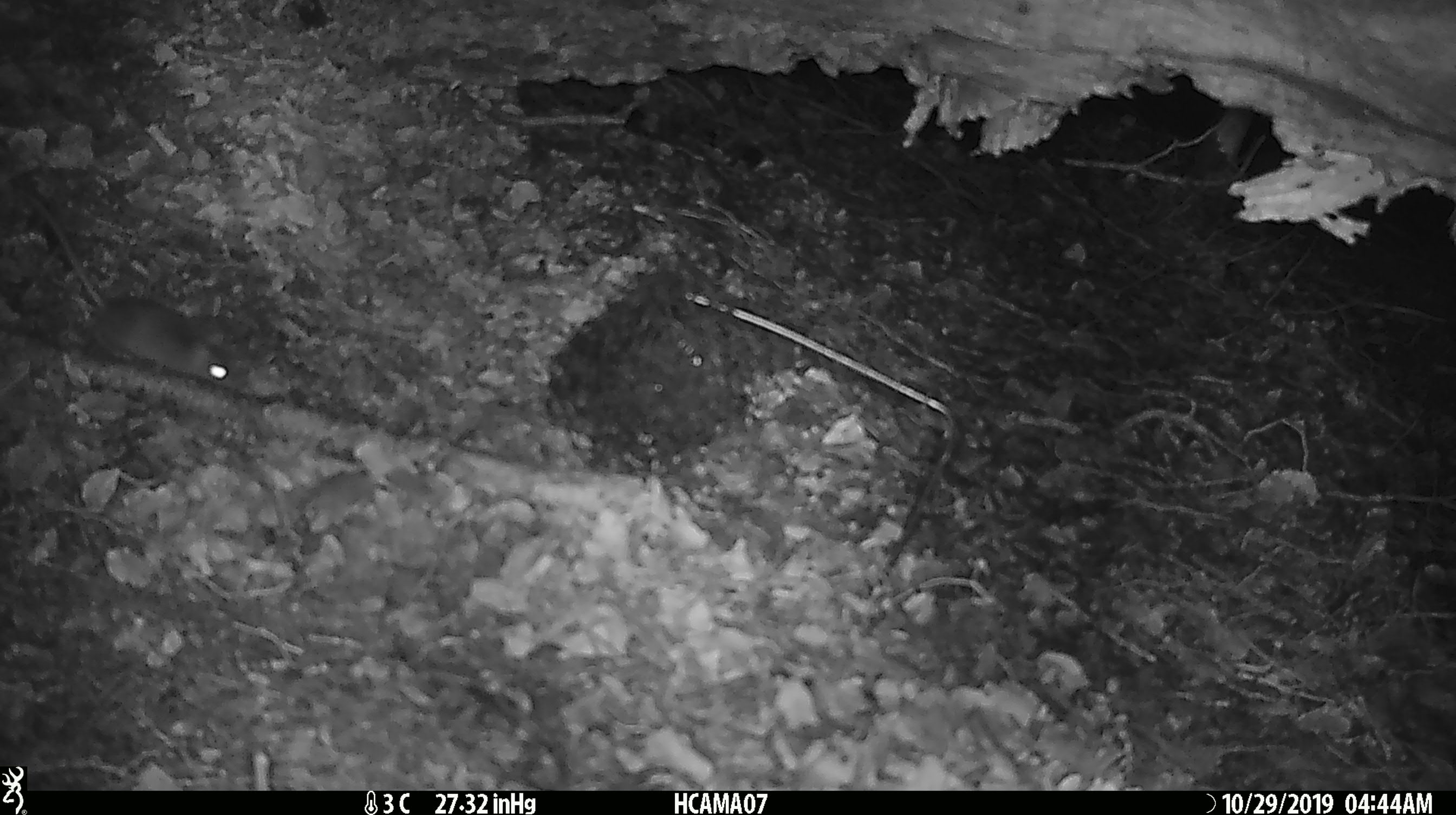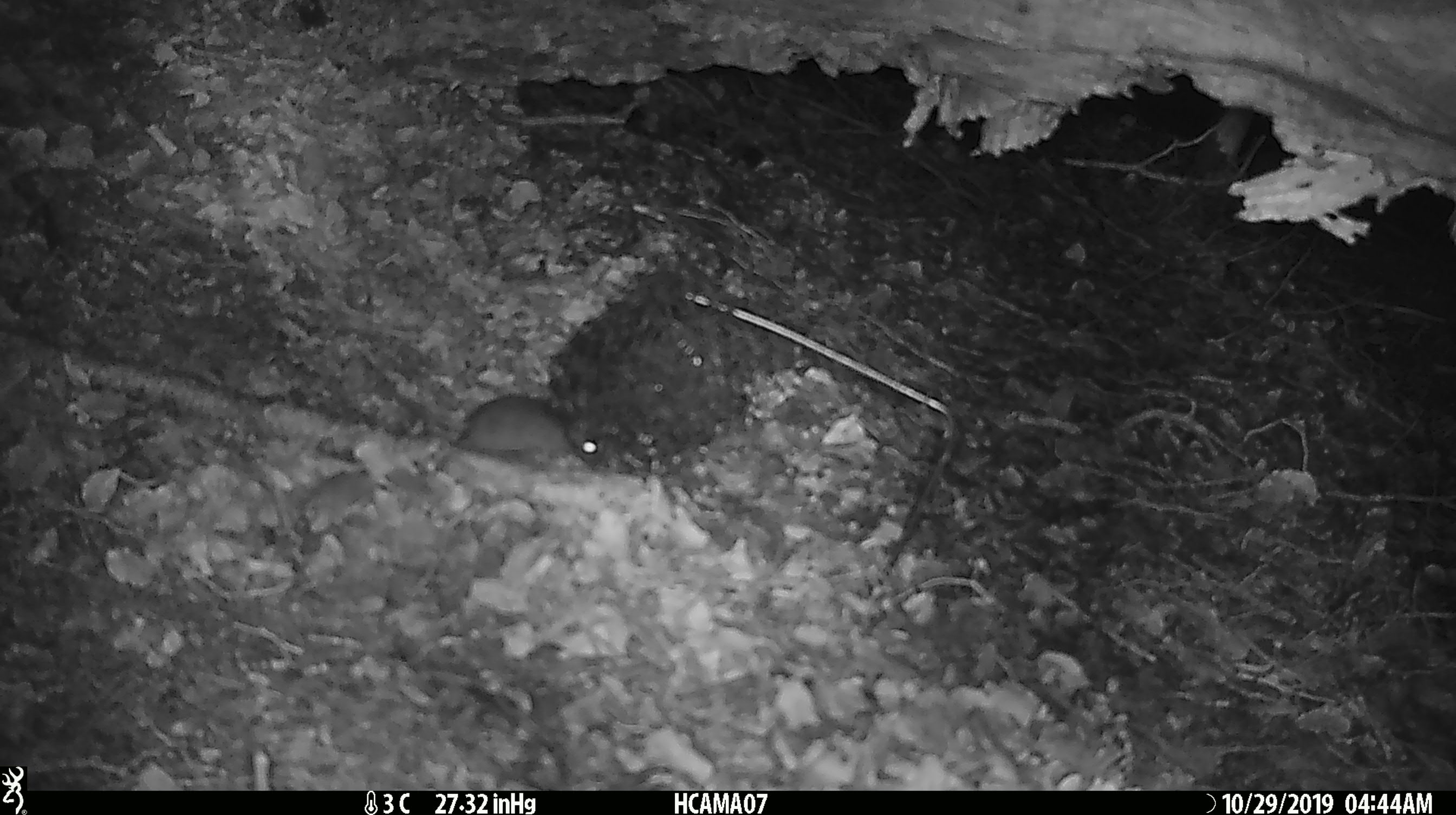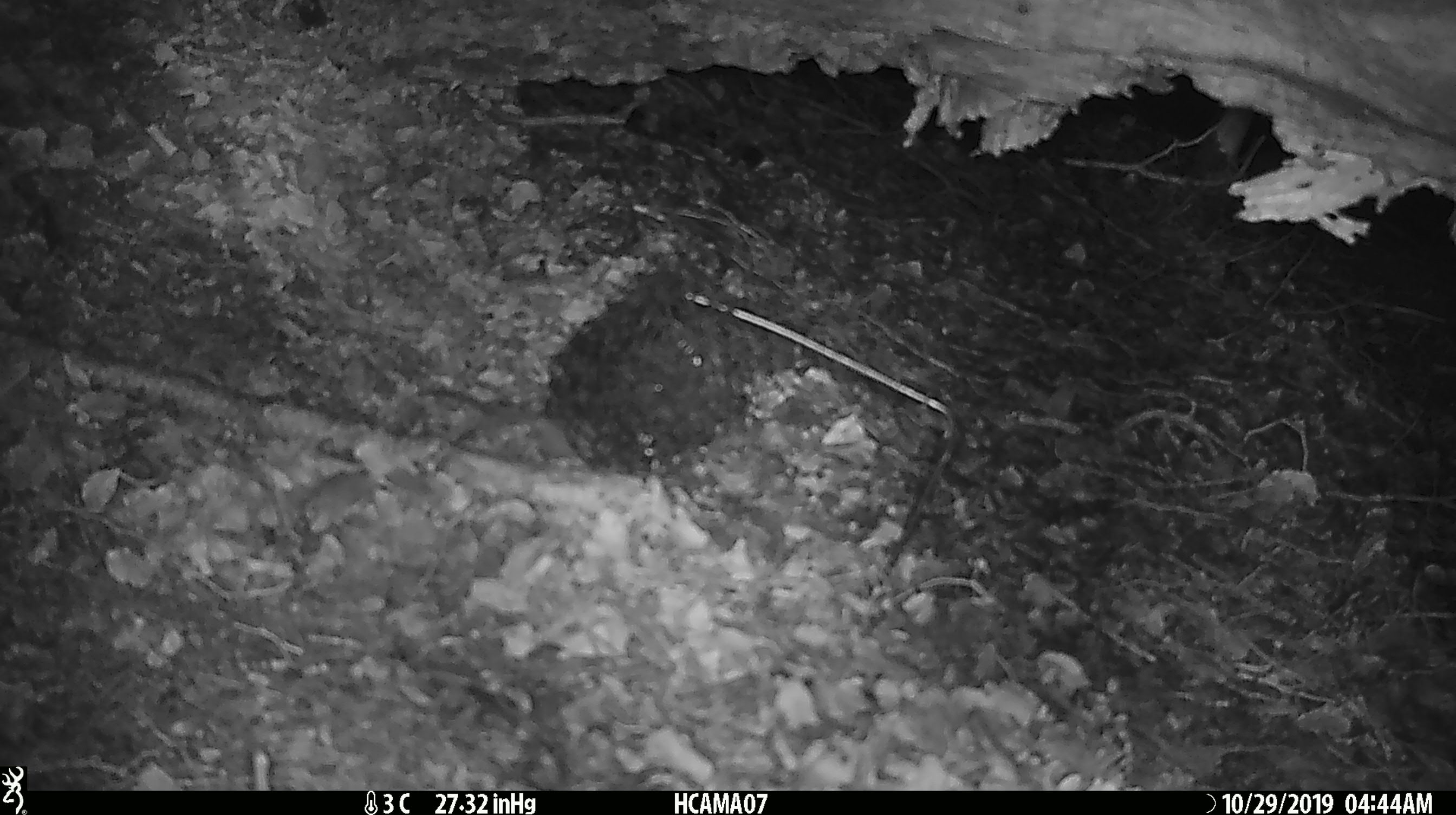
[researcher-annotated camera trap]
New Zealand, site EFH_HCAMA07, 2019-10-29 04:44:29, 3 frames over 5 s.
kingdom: Animalia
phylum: Chordata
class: Mammalia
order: Rodentia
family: Muridae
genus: Mus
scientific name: Mus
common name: mouse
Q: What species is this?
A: Mouse (Mus).